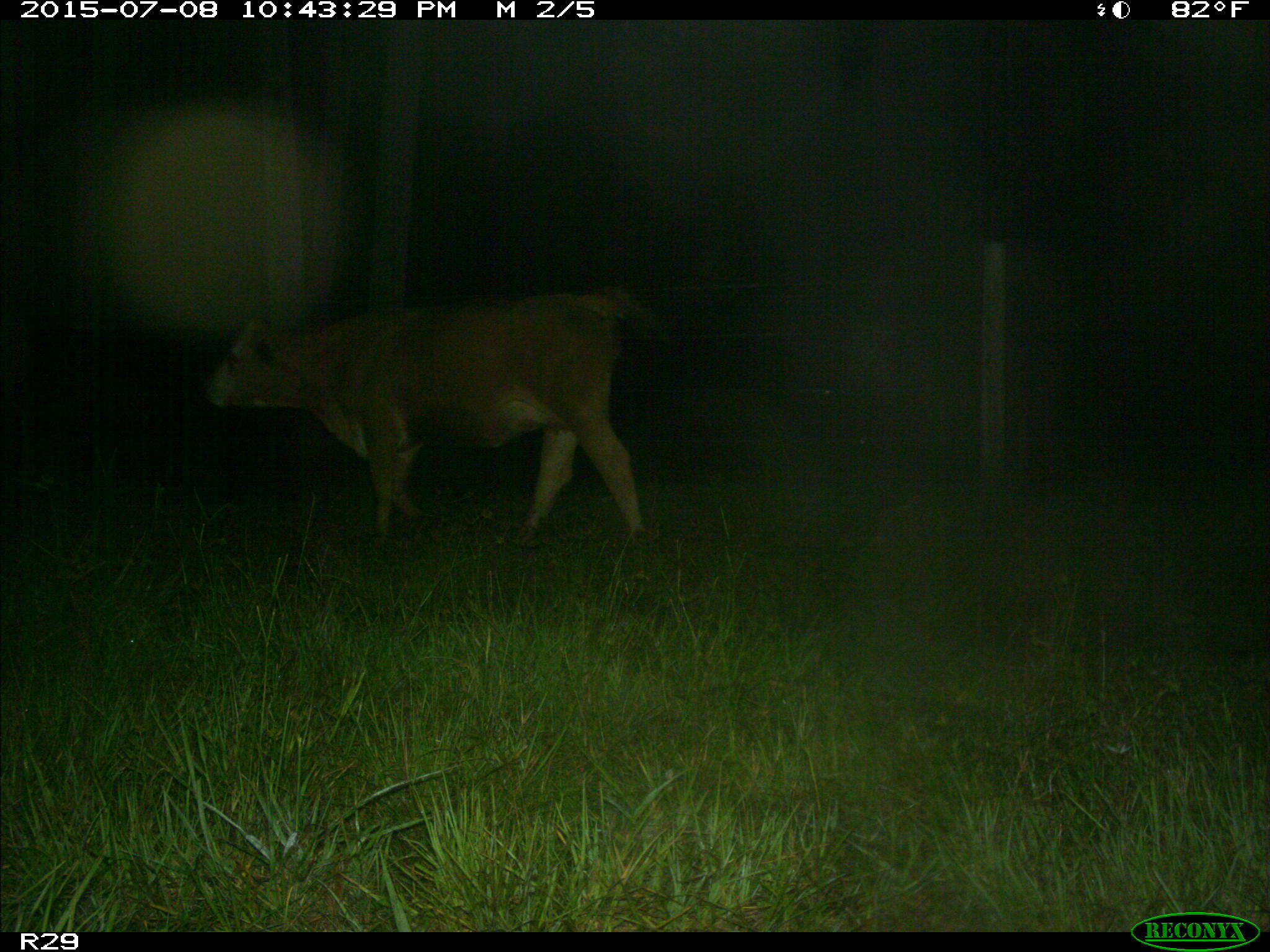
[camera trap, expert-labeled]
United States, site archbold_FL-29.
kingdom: Animalia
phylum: Chordata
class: Mammalia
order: Artiodactyla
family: Bovidae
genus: Bos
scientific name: Bos taurus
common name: domestic cow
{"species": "Bos taurus (domestic cow)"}